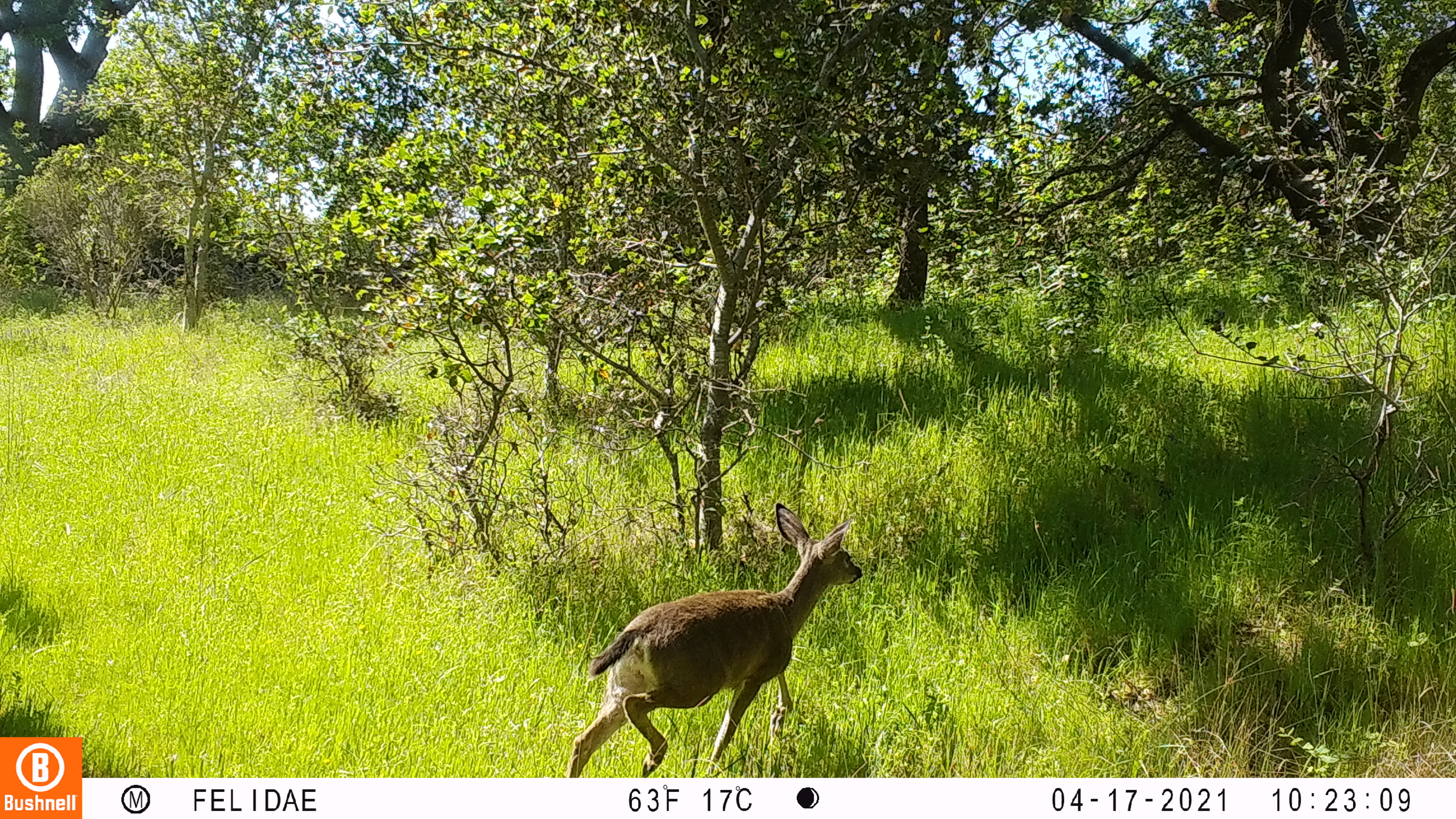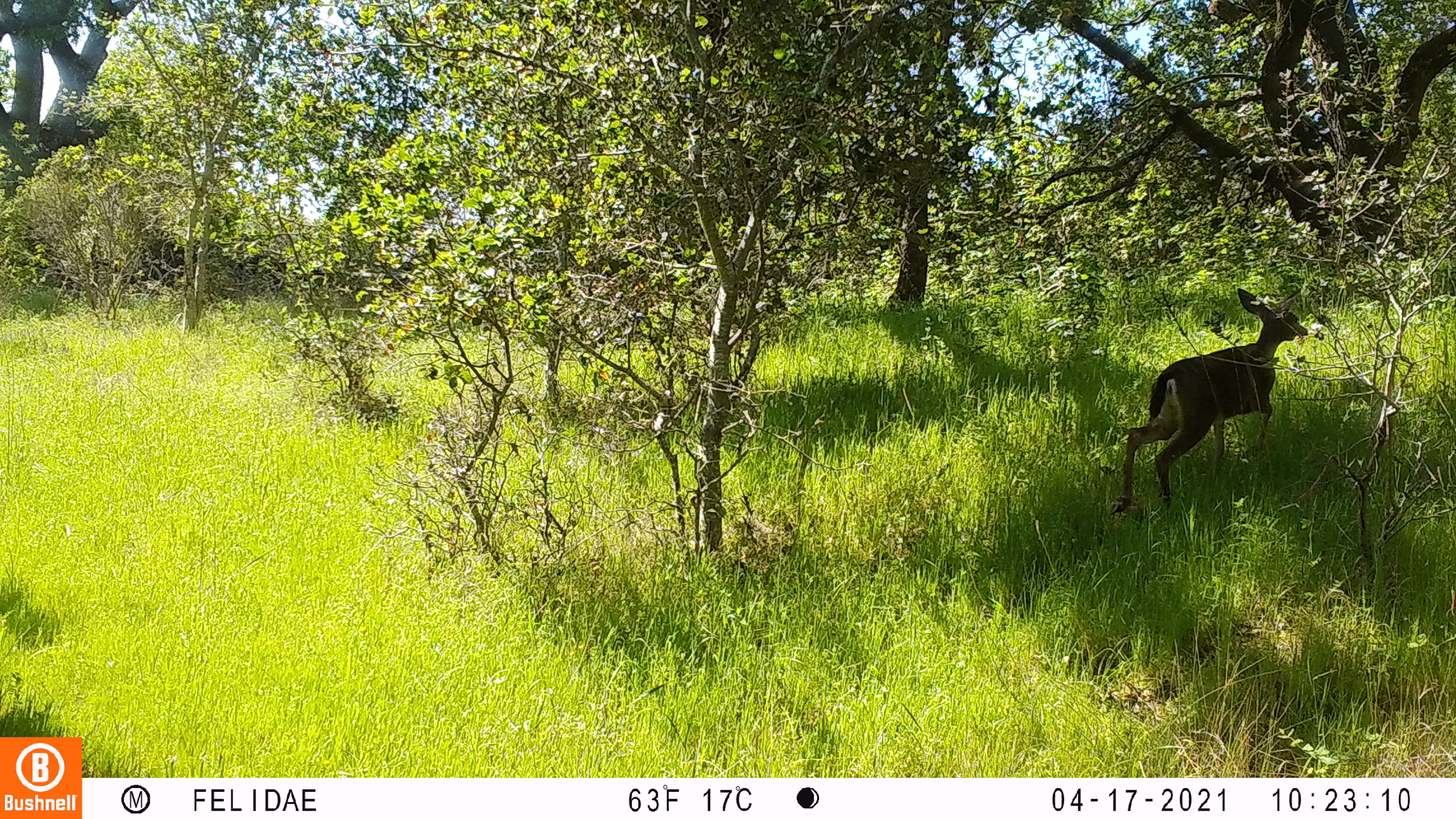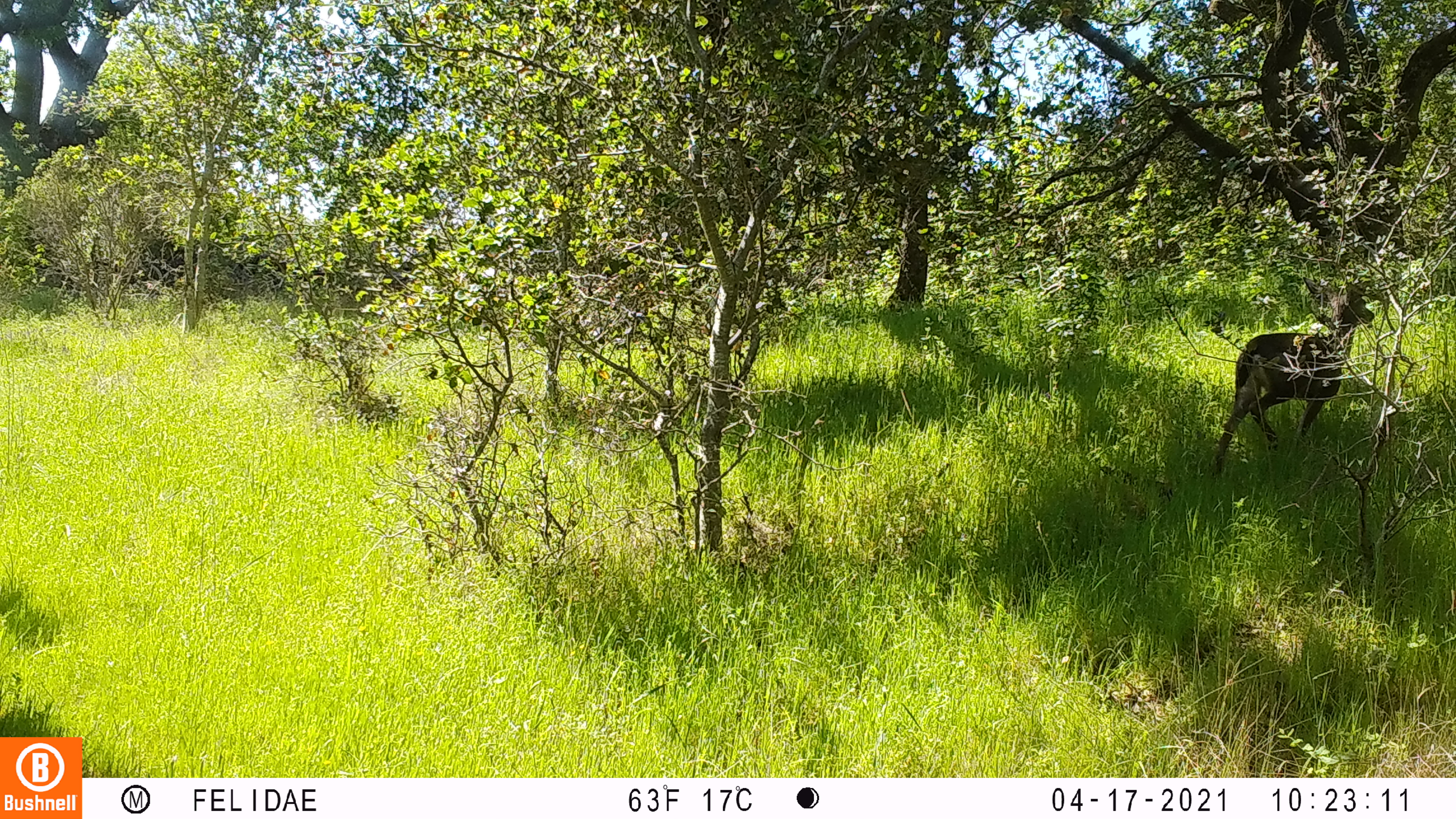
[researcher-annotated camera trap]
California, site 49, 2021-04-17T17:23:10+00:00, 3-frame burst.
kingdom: Animalia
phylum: Chordata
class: Mammalia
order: Artiodactyla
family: Cervidae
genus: Odocoileus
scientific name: Odocoileus hemionus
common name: mule deer